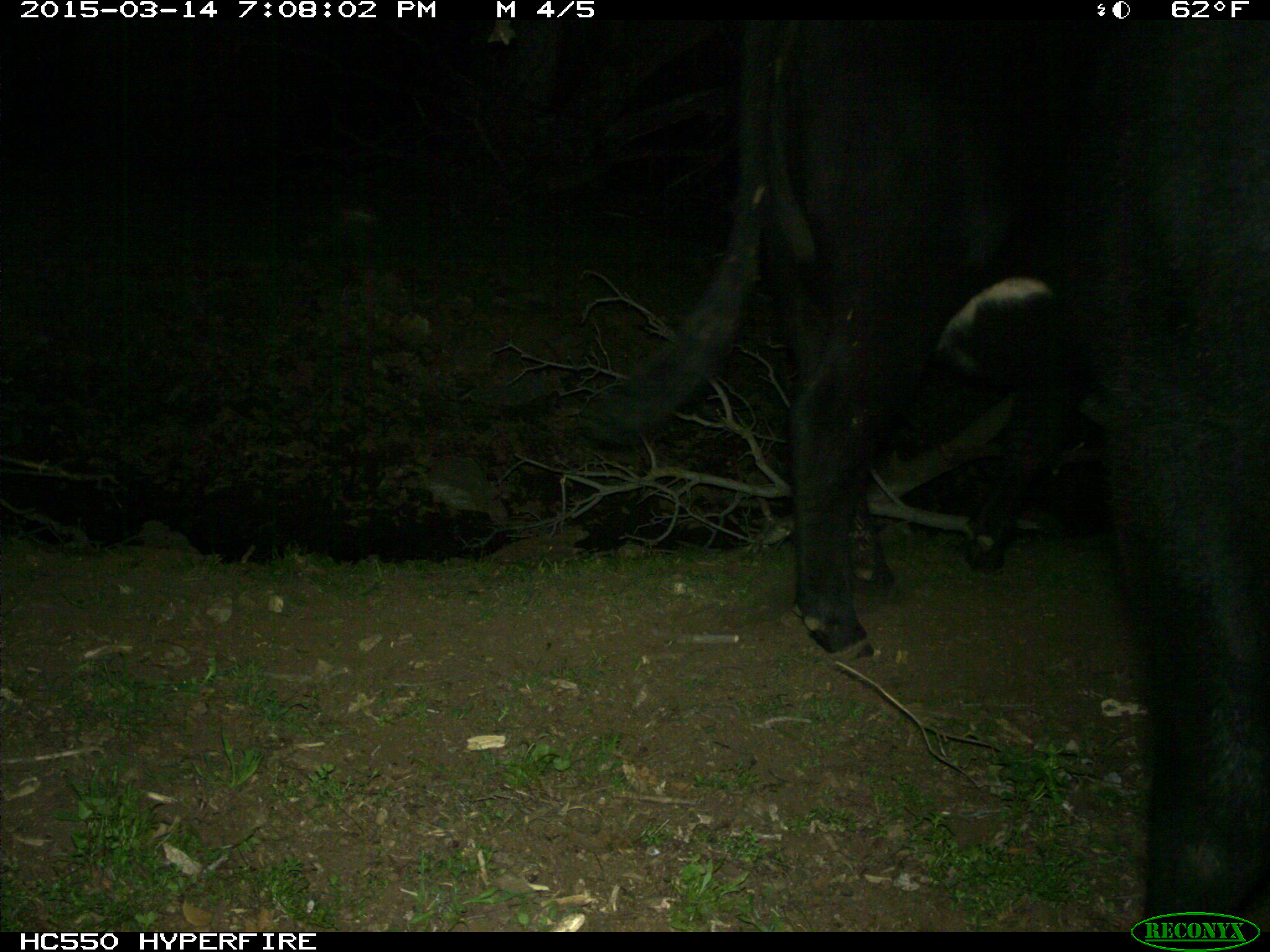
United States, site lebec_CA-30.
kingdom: Animalia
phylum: Chordata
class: Mammalia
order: Artiodactyla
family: Bovidae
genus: Bos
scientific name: Bos taurus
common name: domestic cow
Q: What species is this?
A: Bos taurus (domestic cow).